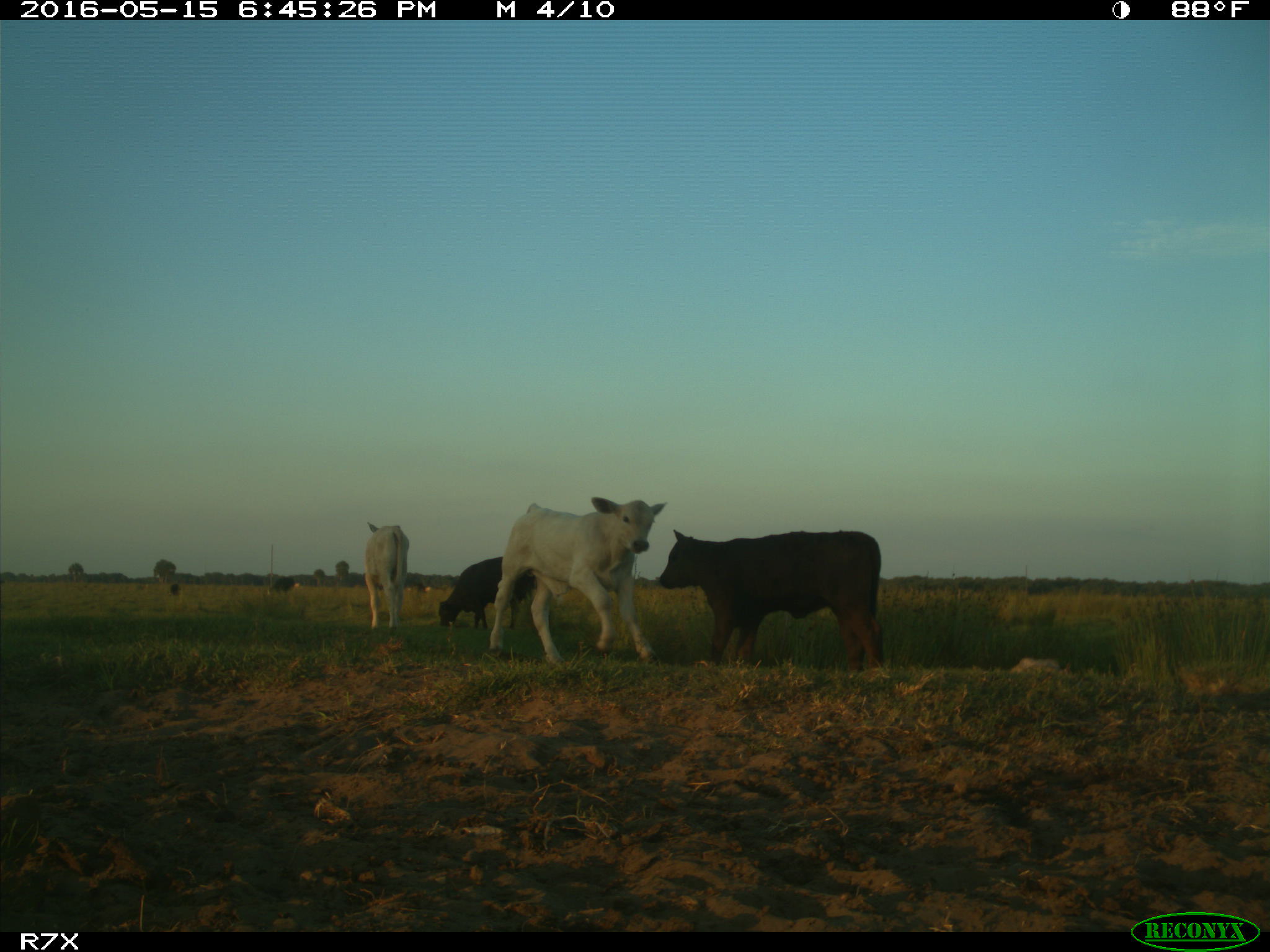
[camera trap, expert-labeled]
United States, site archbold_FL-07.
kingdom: Animalia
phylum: Chordata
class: Mammalia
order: Artiodactyla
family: Bovidae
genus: Bos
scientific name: Bos taurus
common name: domestic cow